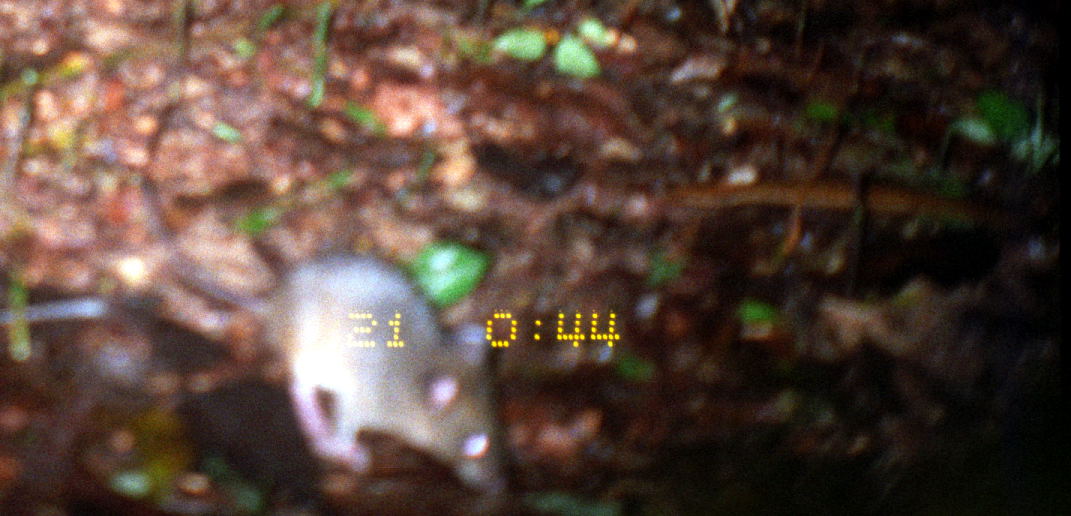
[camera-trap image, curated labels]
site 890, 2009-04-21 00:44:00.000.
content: unidentified animal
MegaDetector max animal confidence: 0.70